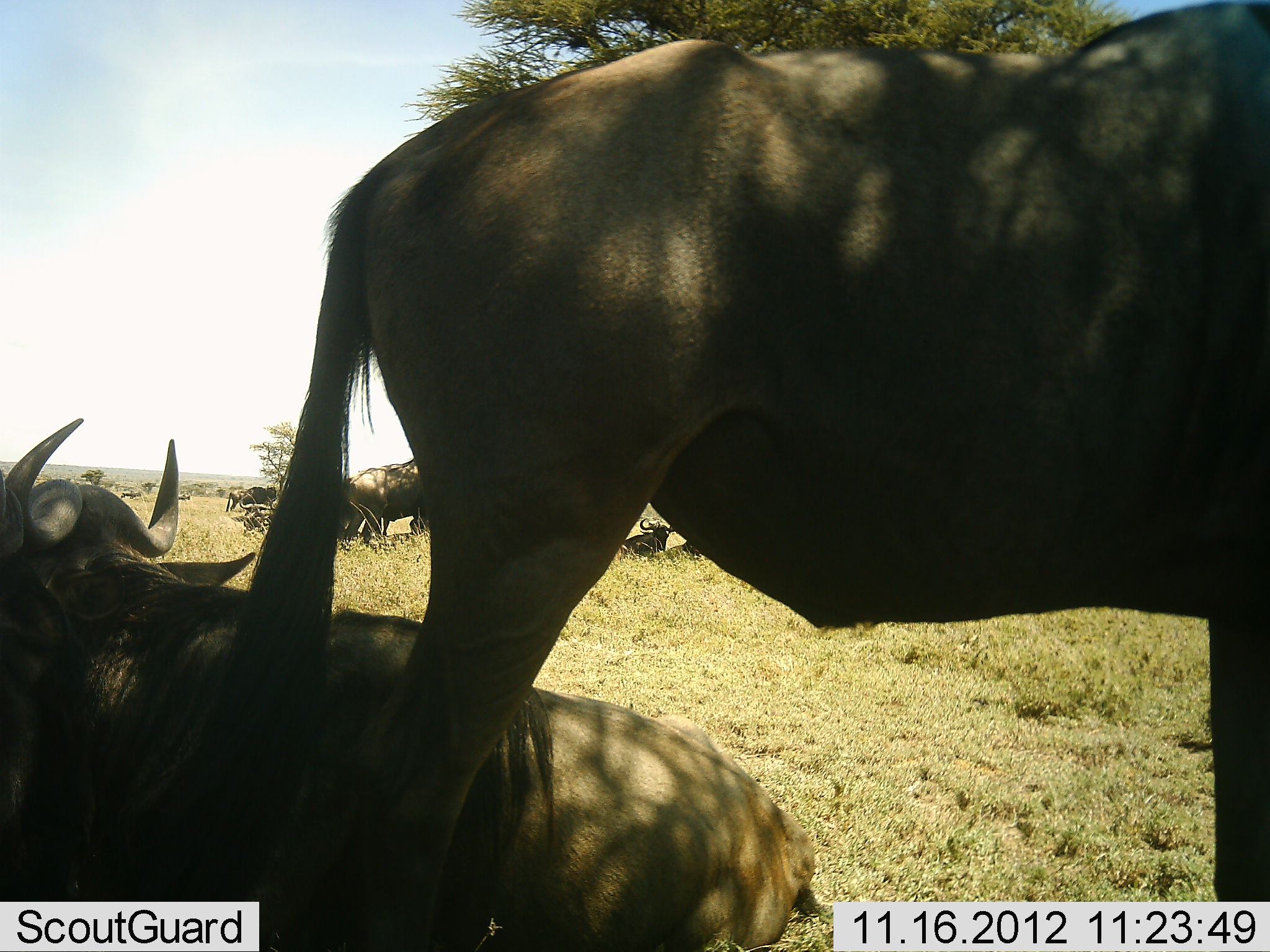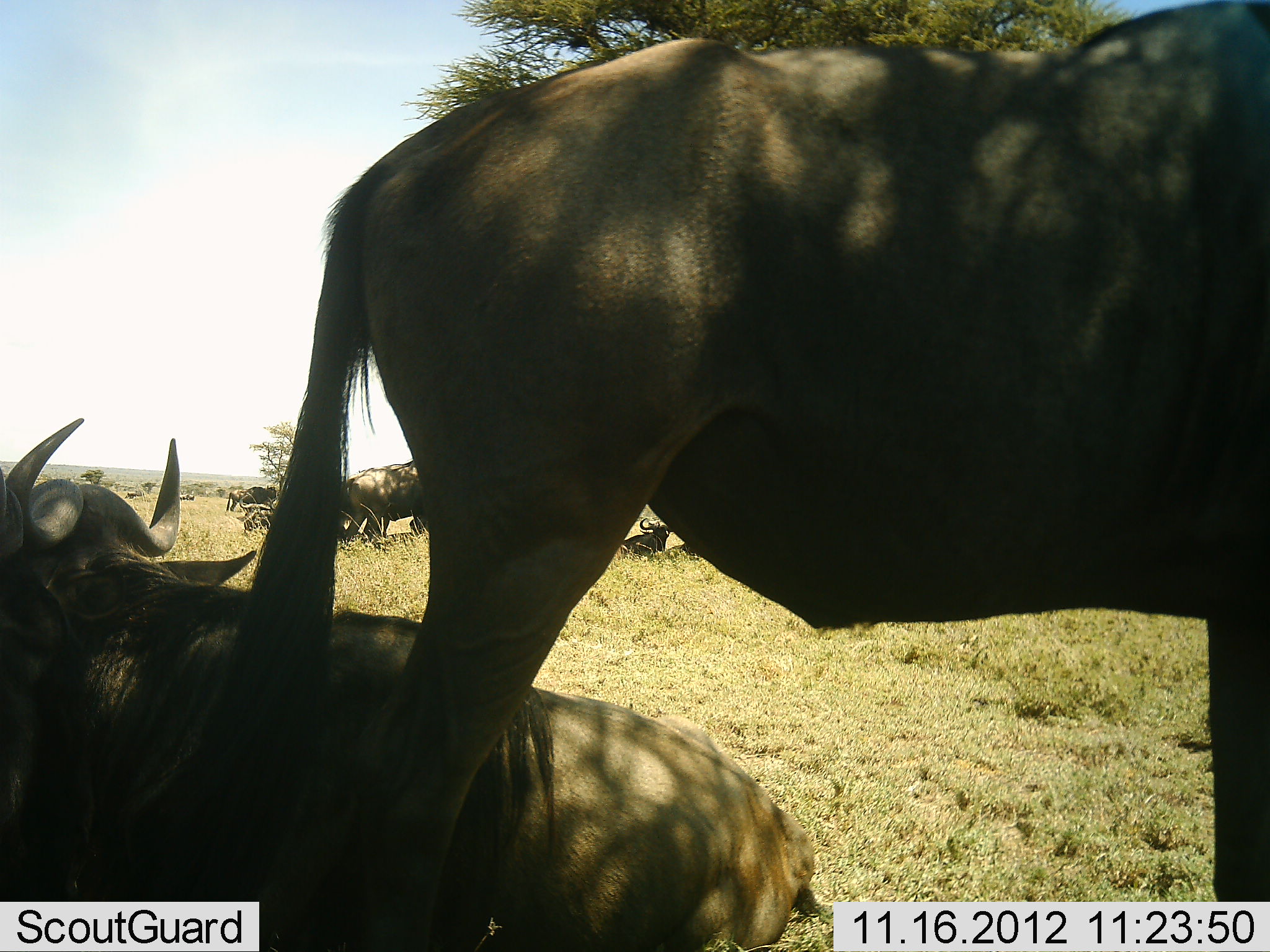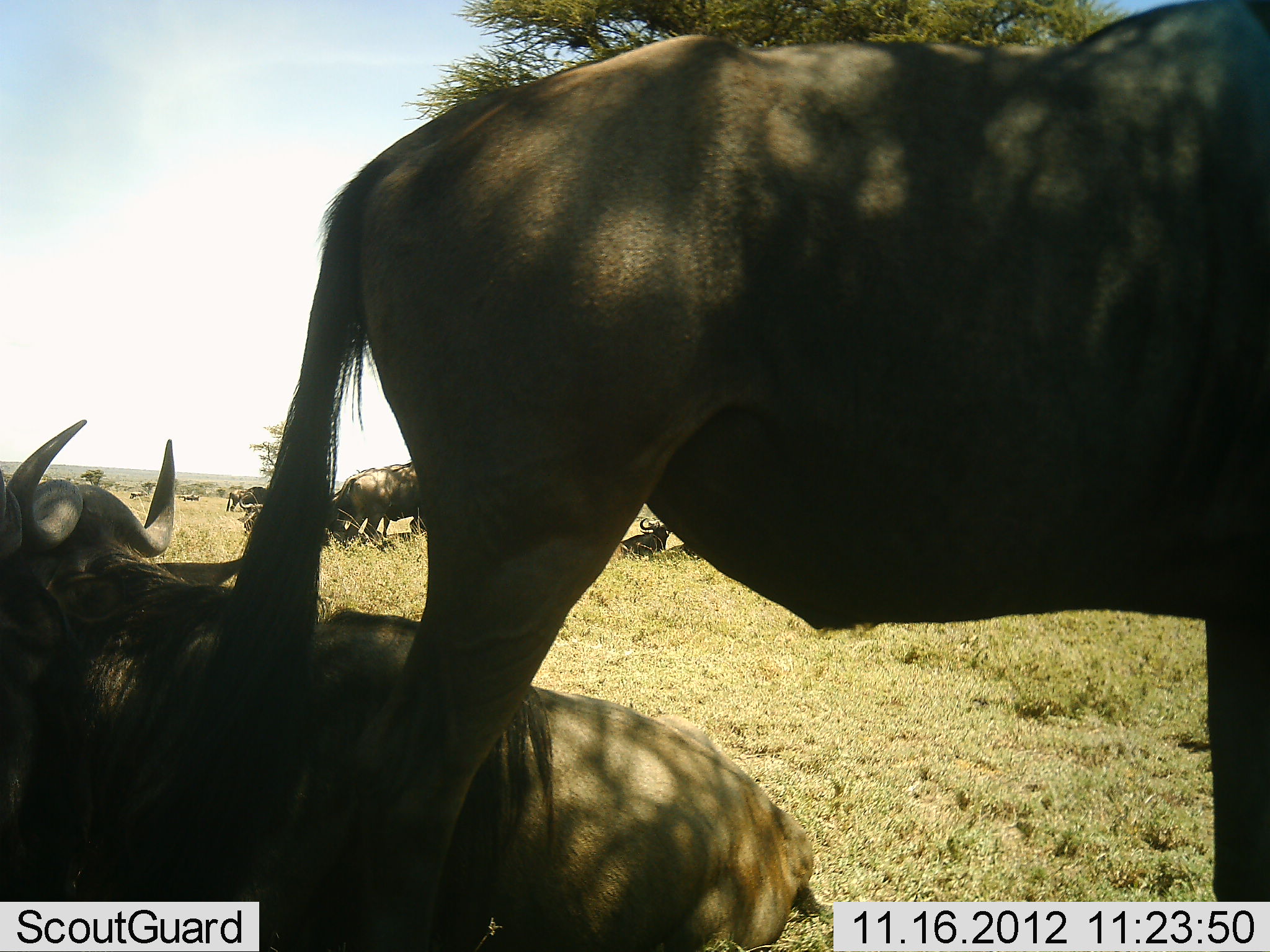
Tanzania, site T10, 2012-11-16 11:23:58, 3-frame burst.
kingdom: Animalia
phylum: Chordata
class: Mammalia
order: Artiodactyla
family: Bovidae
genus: Connochaetes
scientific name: Connochaetes taurinus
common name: blue wildebeest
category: wildebeest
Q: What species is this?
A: Wildebeest (blue wildebeest) (Connochaetes taurinus).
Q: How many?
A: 6.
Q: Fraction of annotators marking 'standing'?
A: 80%.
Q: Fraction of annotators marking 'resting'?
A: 100%.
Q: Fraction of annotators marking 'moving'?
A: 10%.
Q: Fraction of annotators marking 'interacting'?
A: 0%.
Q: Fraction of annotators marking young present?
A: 0%.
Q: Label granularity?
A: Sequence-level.